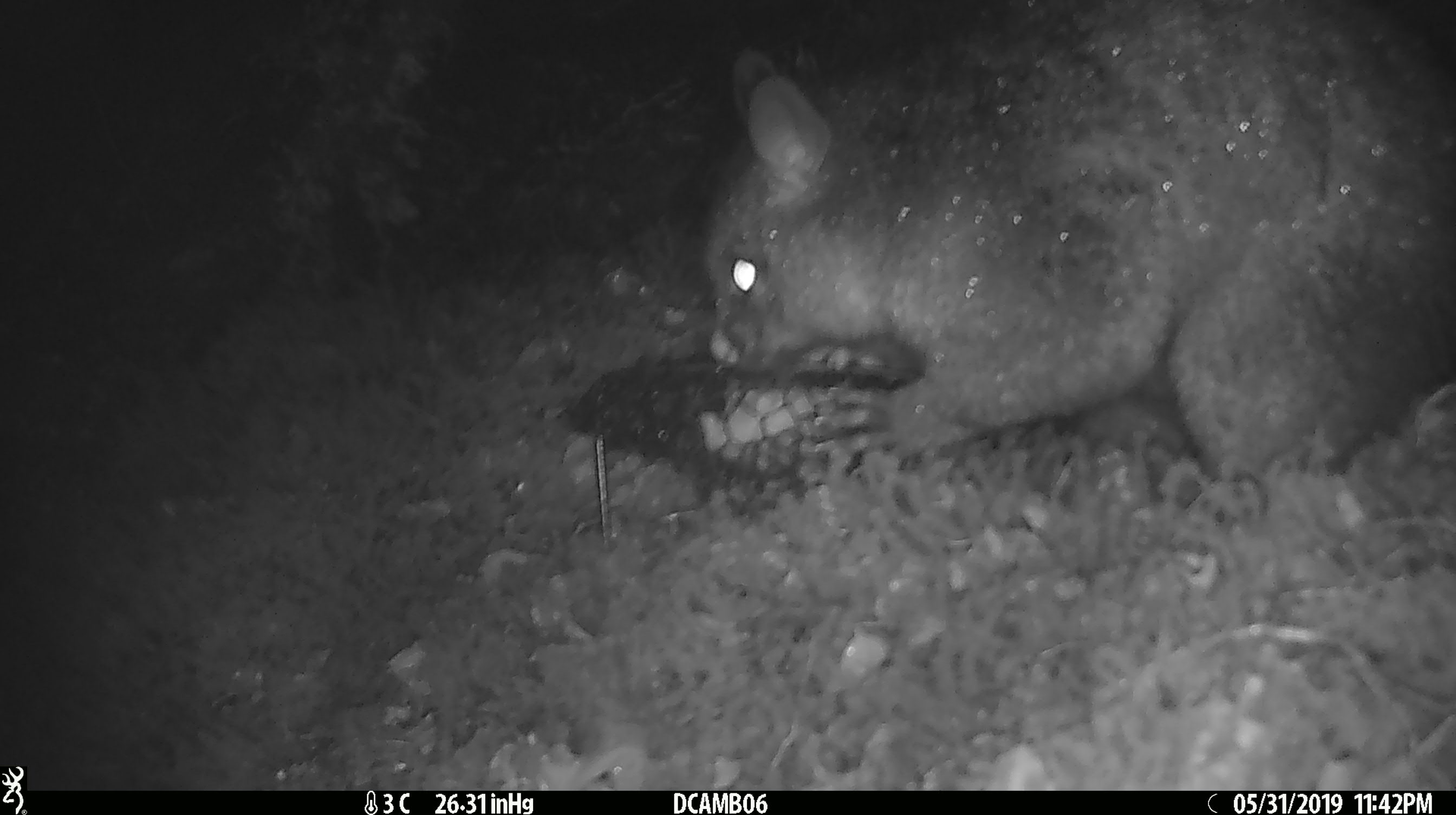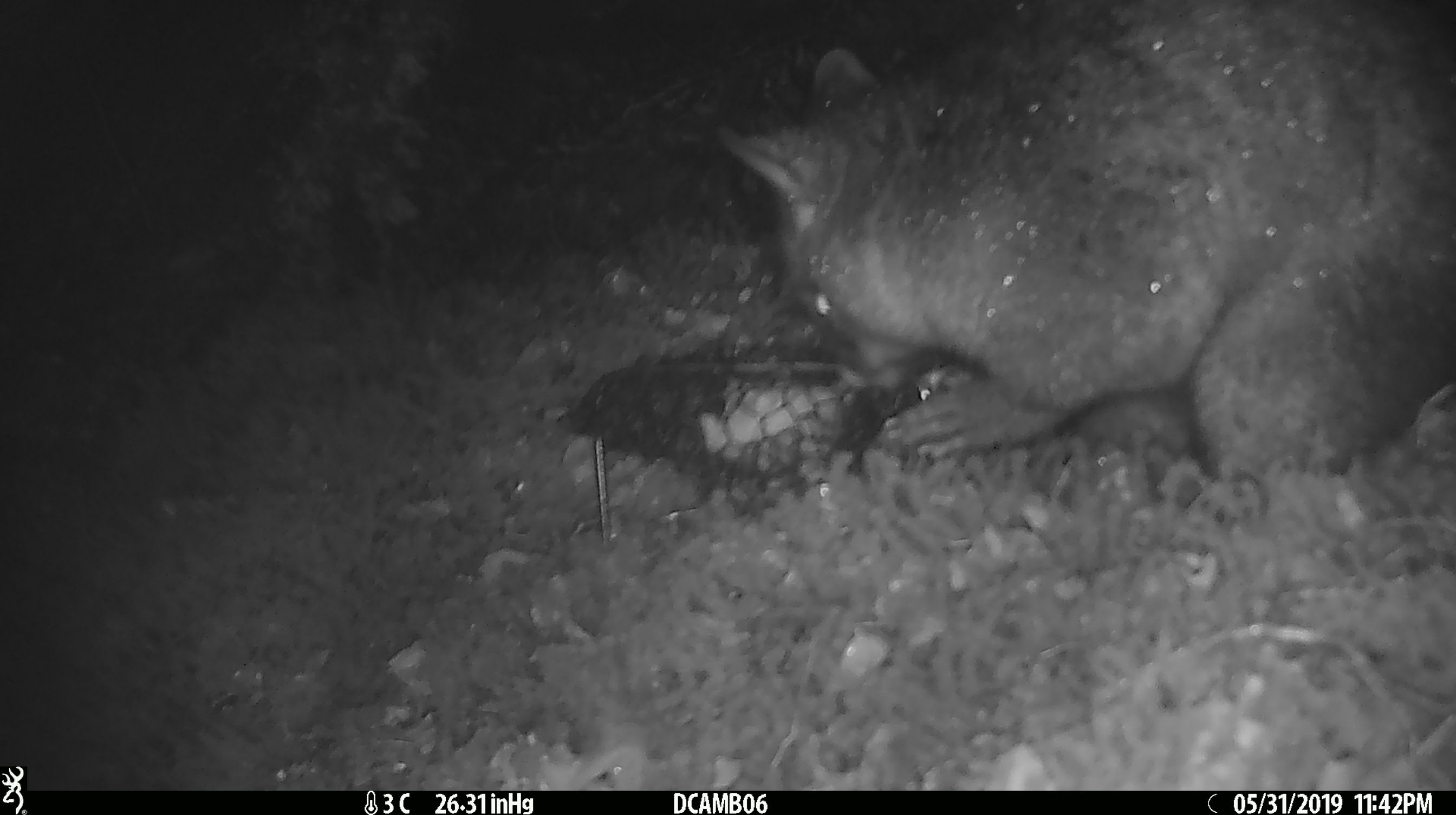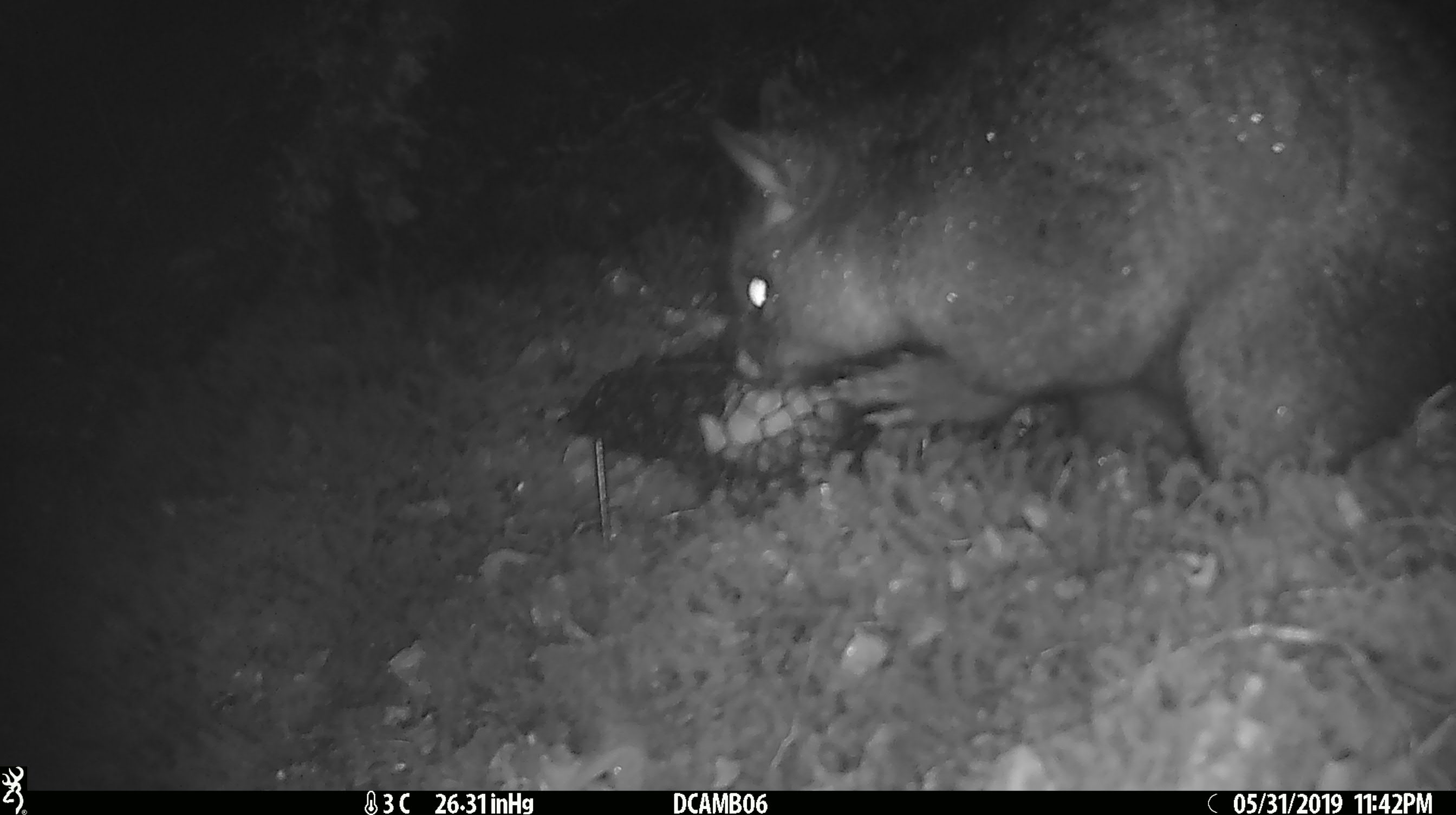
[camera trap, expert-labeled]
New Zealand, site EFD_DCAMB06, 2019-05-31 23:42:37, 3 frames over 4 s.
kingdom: Animalia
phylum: Chordata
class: Mammalia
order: Diprotodontia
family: Phalangeridae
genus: Trichosurus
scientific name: Trichosurus vulpecula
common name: common brushtail possum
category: possum